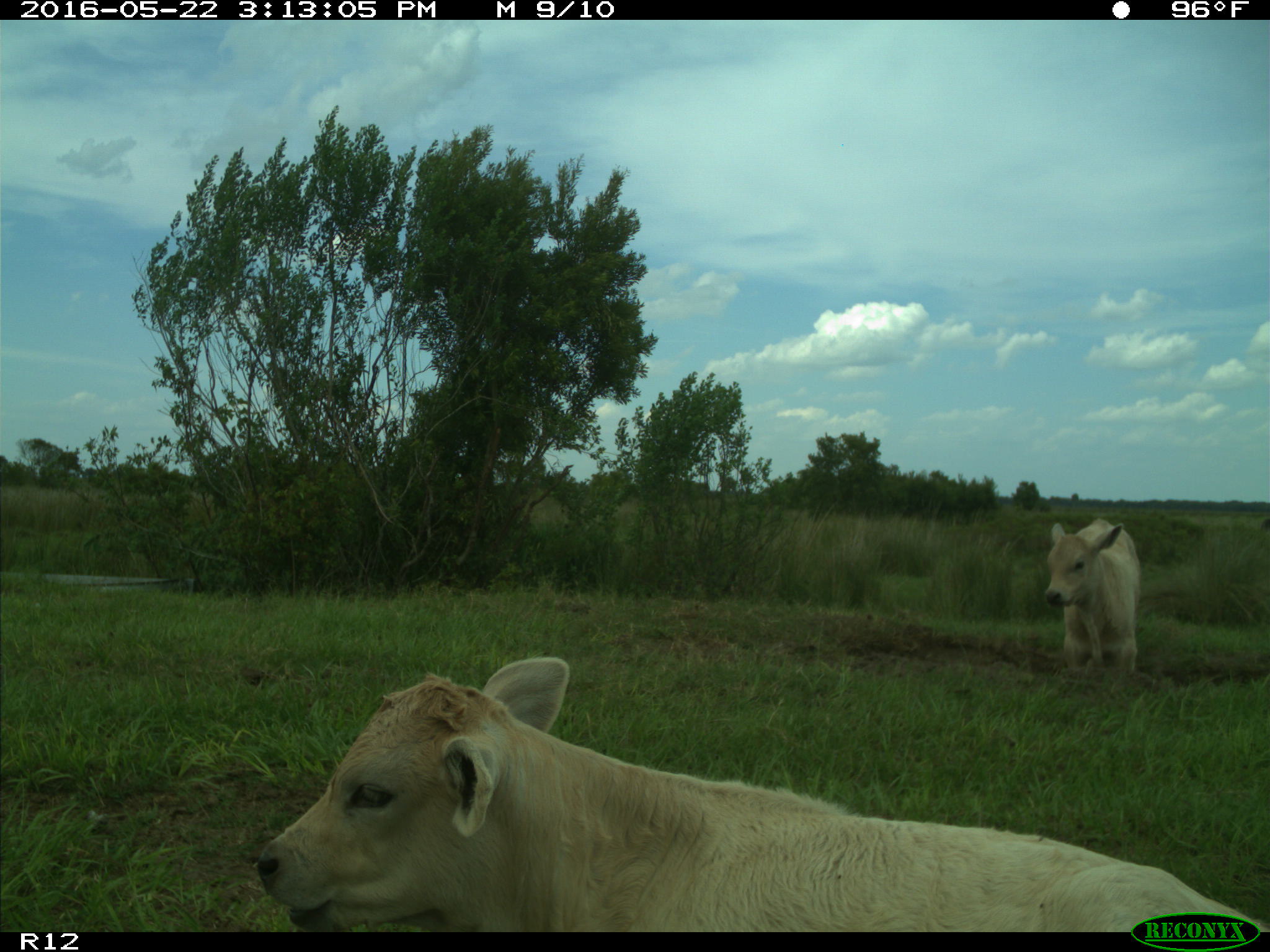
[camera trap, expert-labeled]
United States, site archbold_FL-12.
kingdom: Animalia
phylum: Chordata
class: Mammalia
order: Artiodactyla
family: Bovidae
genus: Bos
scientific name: Bos taurus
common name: domestic cow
Bos taurus (domestic cow).